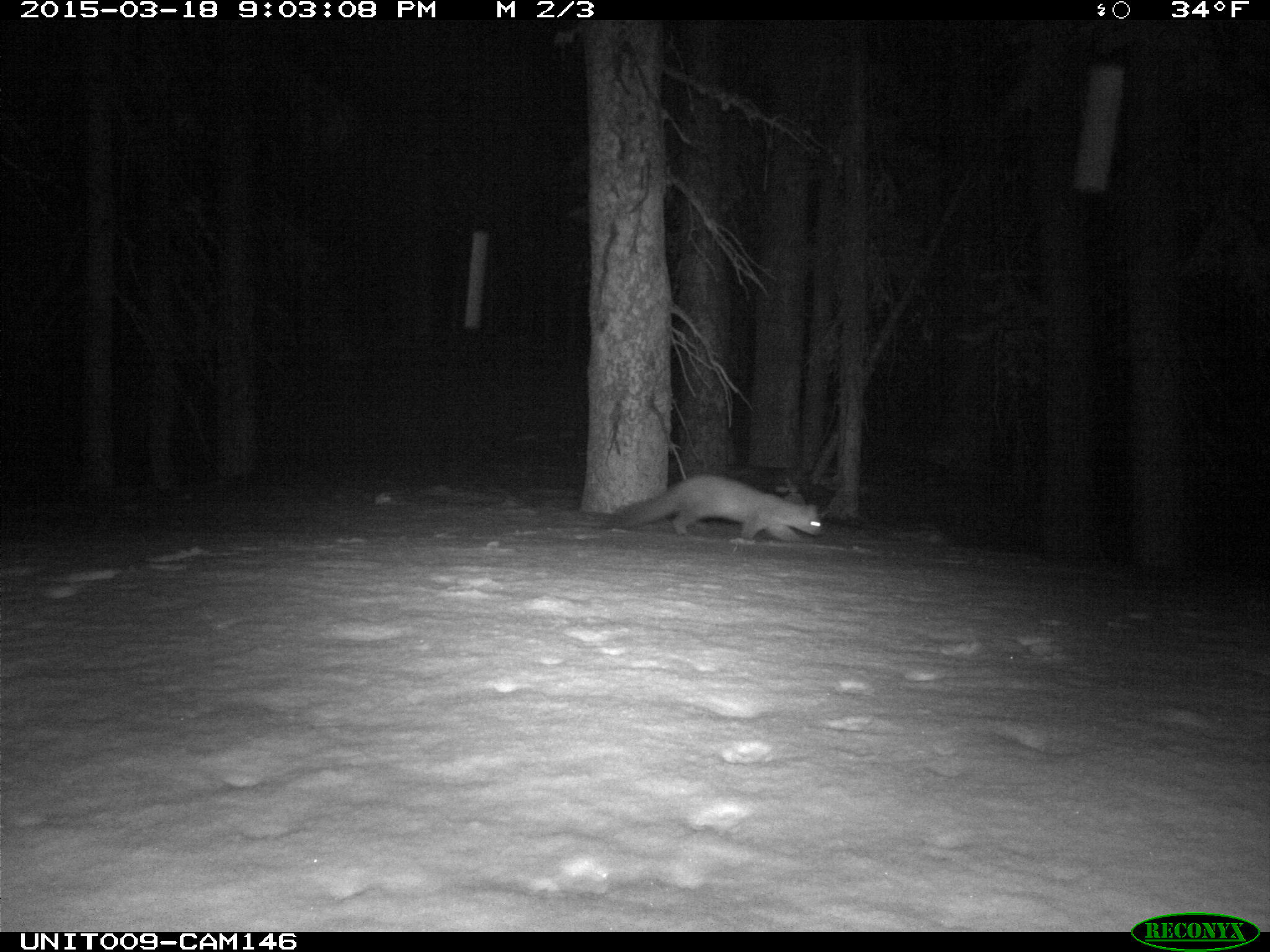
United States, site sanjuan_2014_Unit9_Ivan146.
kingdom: Animalia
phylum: Chordata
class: Mammalia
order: Carnivora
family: Mustelidae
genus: Martes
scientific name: Martes americana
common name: american marten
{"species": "Martes americana (american marten)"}